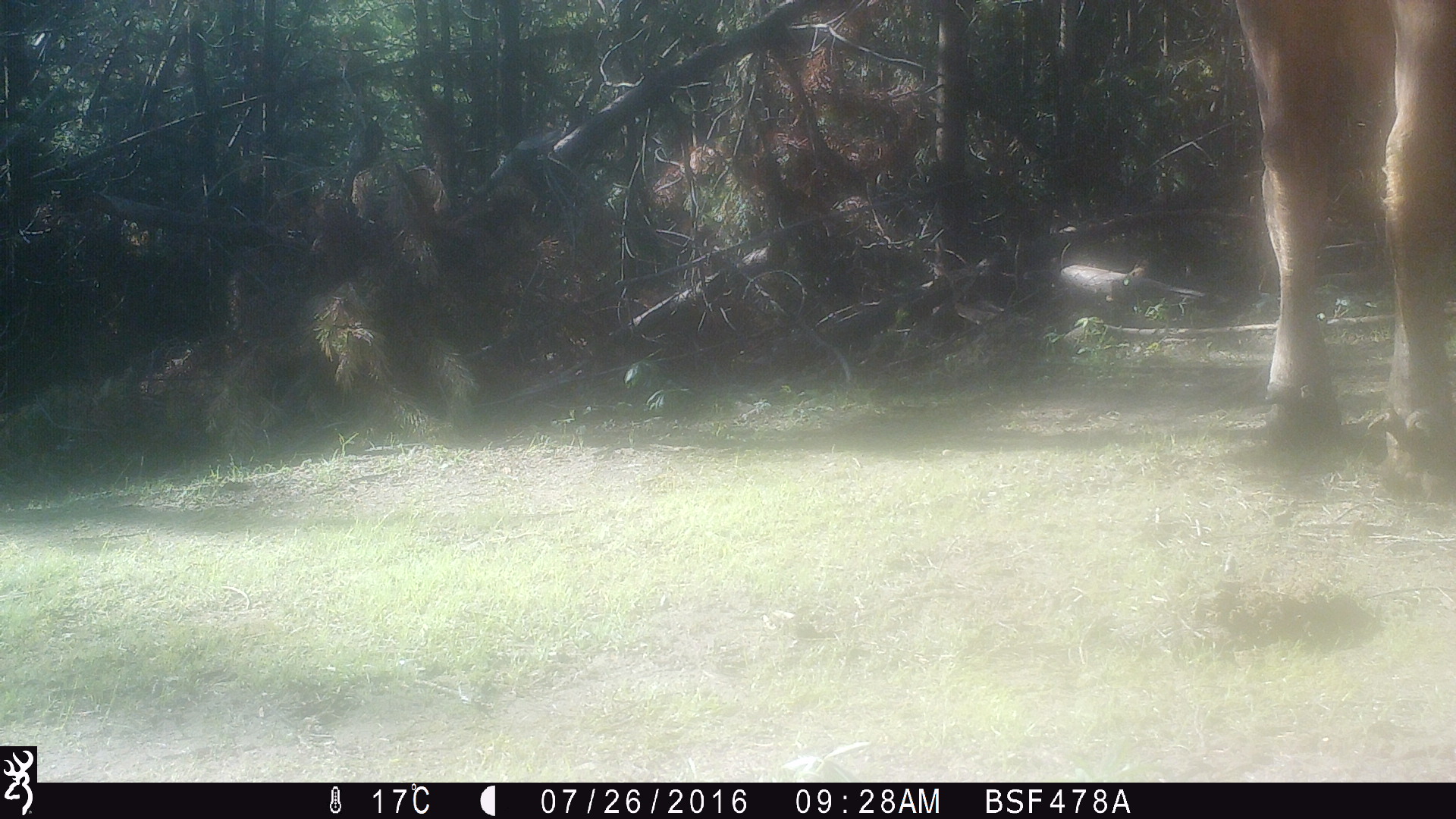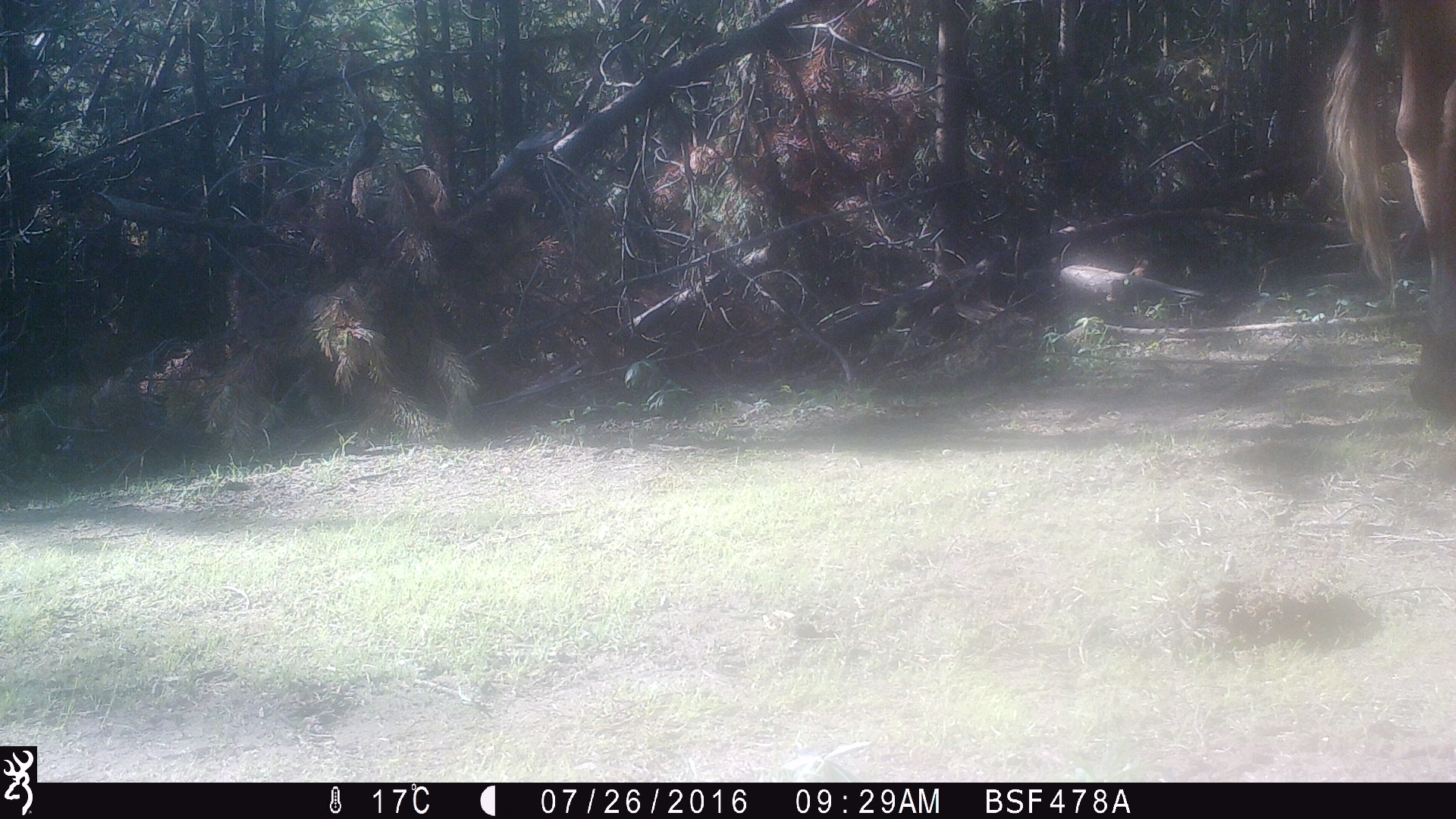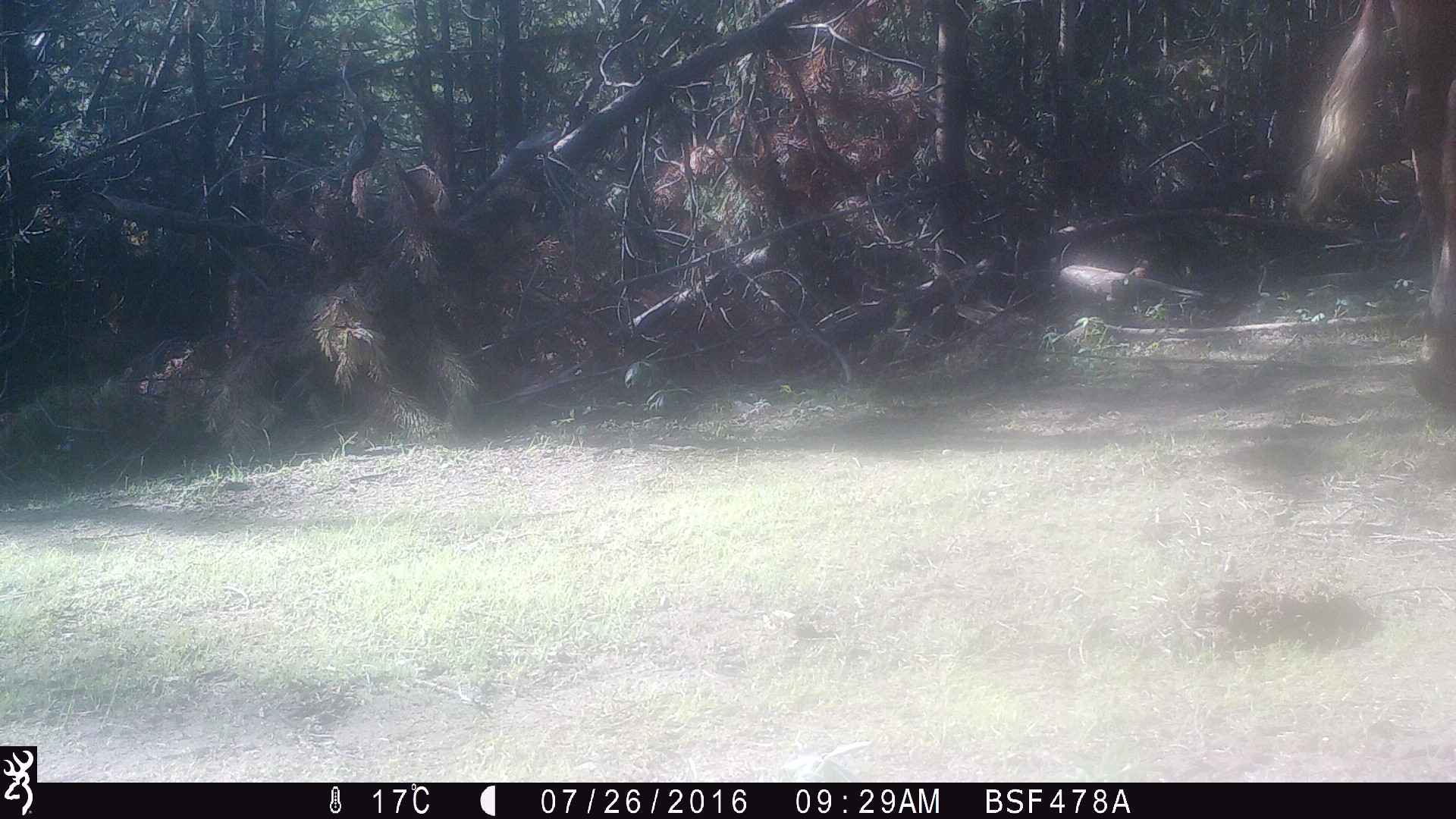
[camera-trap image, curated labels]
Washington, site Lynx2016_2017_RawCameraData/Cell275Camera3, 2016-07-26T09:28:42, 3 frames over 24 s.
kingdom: Animalia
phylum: Chordata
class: Mammalia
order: Artiodactyla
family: Bovidae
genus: Bos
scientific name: Bos taurus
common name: domestic cattle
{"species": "domestic cattle (Bos taurus)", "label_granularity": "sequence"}